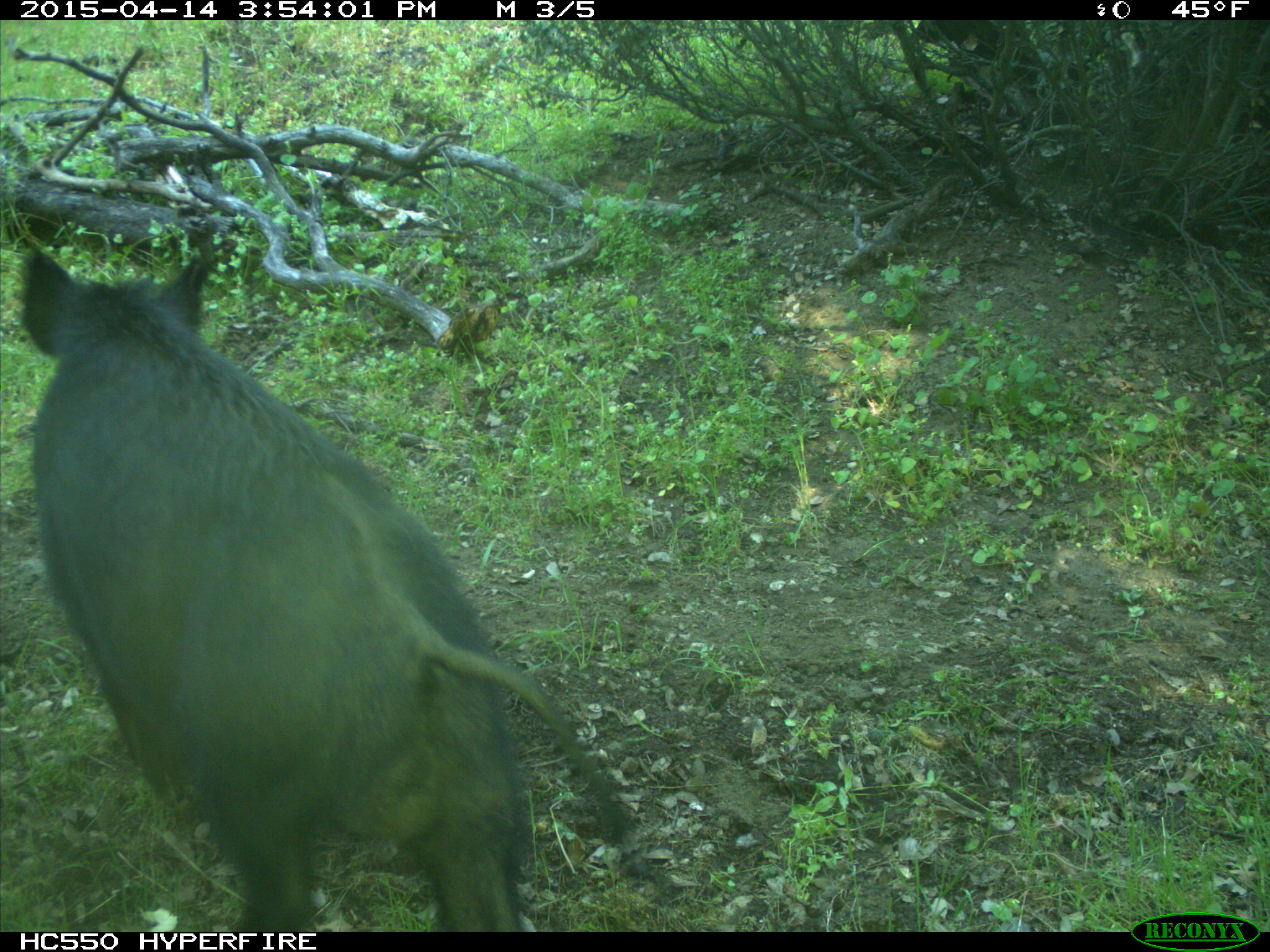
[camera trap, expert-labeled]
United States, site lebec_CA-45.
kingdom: Animalia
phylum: Chordata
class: Mammalia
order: Artiodactyla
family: Suidae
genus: Sus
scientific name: Sus scrofa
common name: wild boar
Sus scrofa (wild boar).